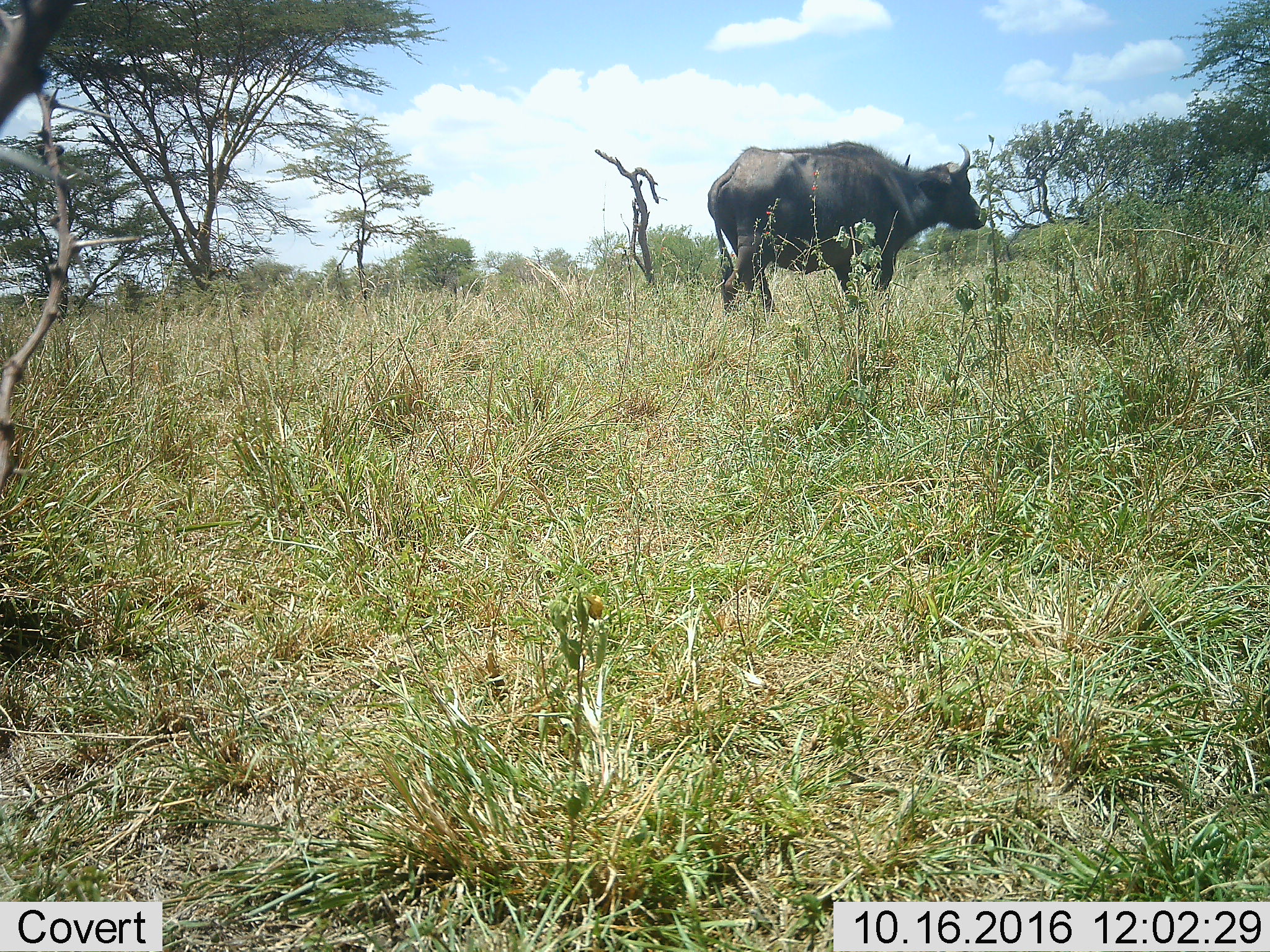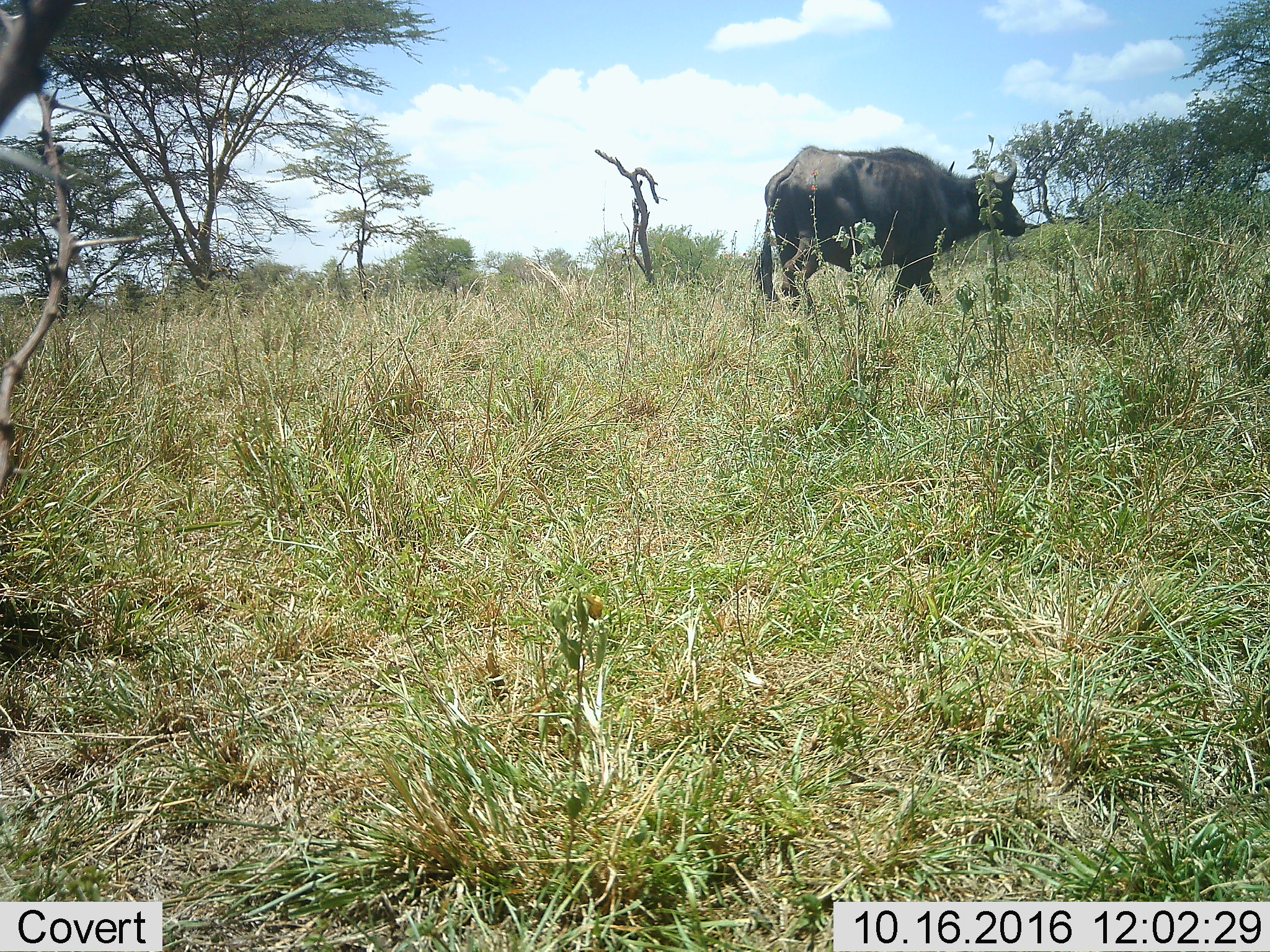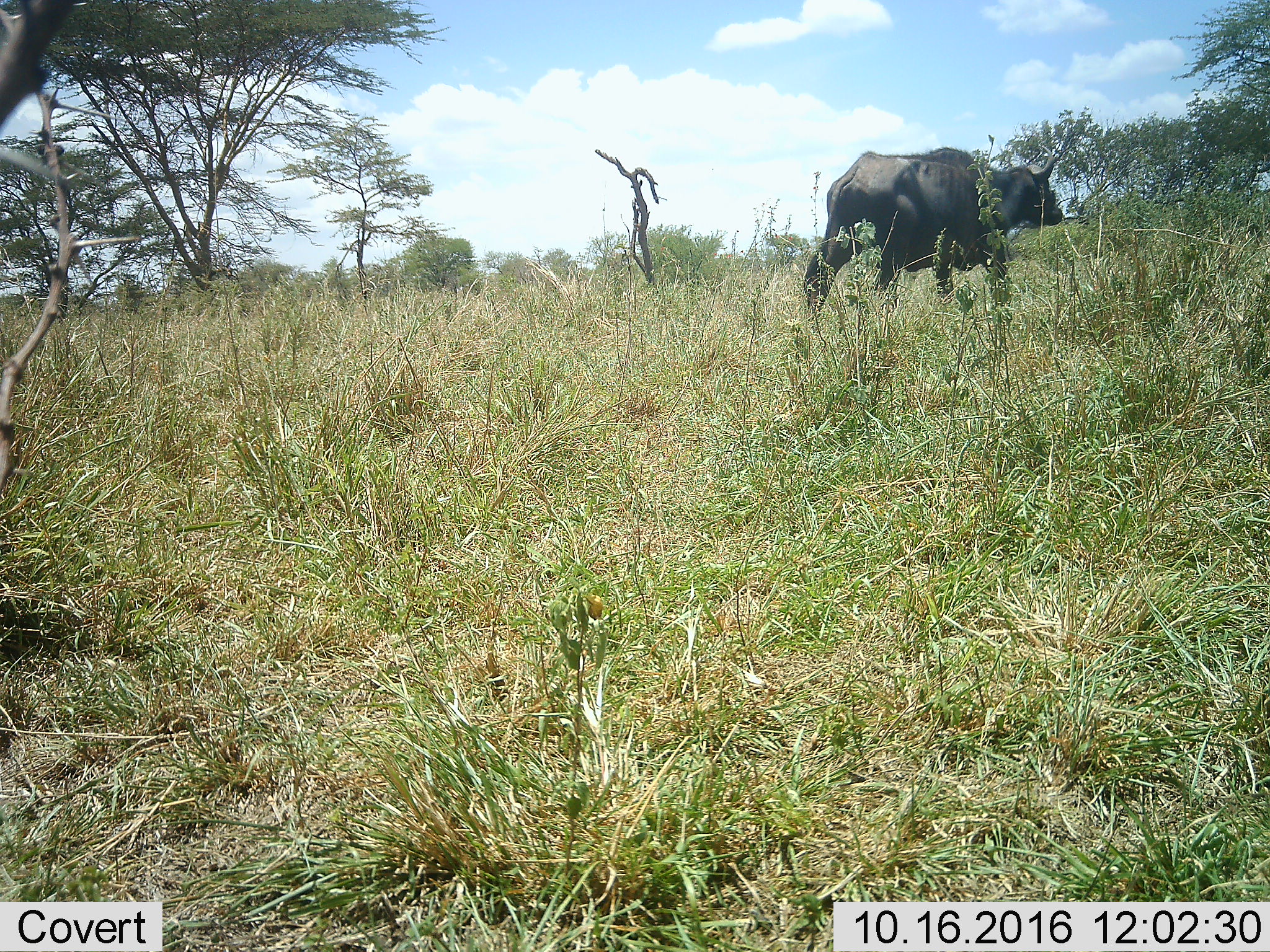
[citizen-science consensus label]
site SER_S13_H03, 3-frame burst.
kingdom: Animalia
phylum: Chordata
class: Mammalia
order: Artiodactyla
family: Bovidae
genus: Syncerus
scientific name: Syncerus caffer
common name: african buffalo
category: buffalo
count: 1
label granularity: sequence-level